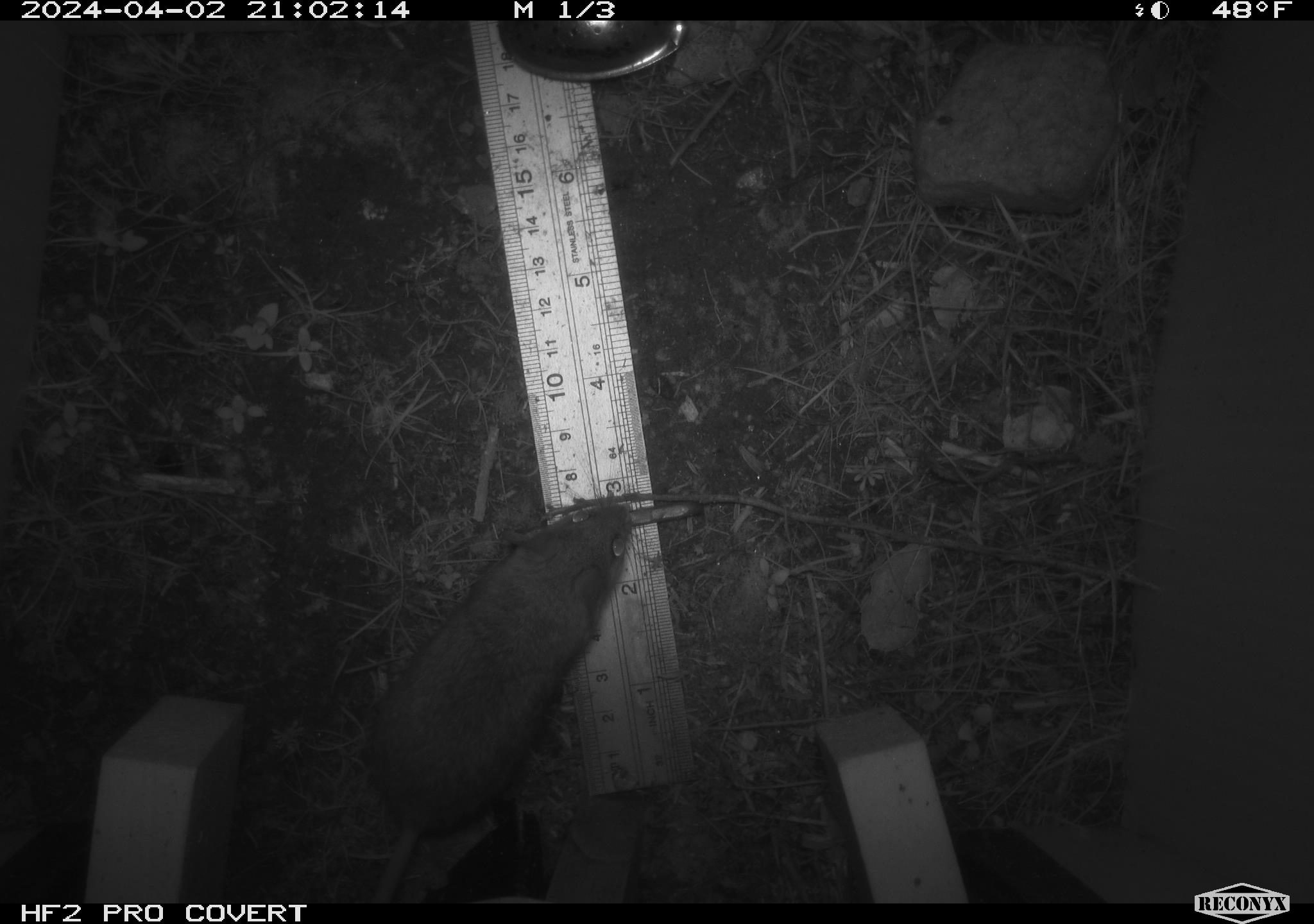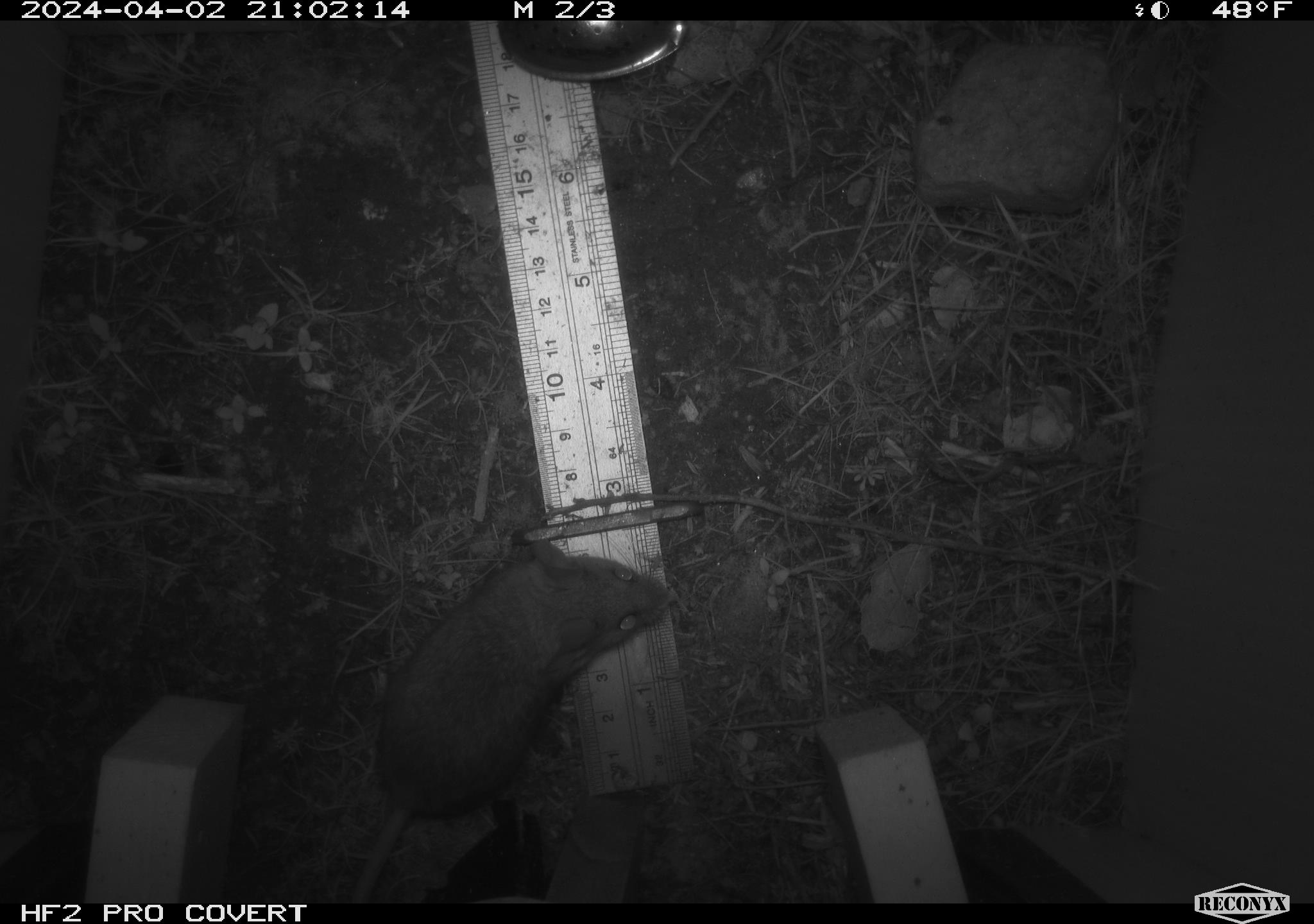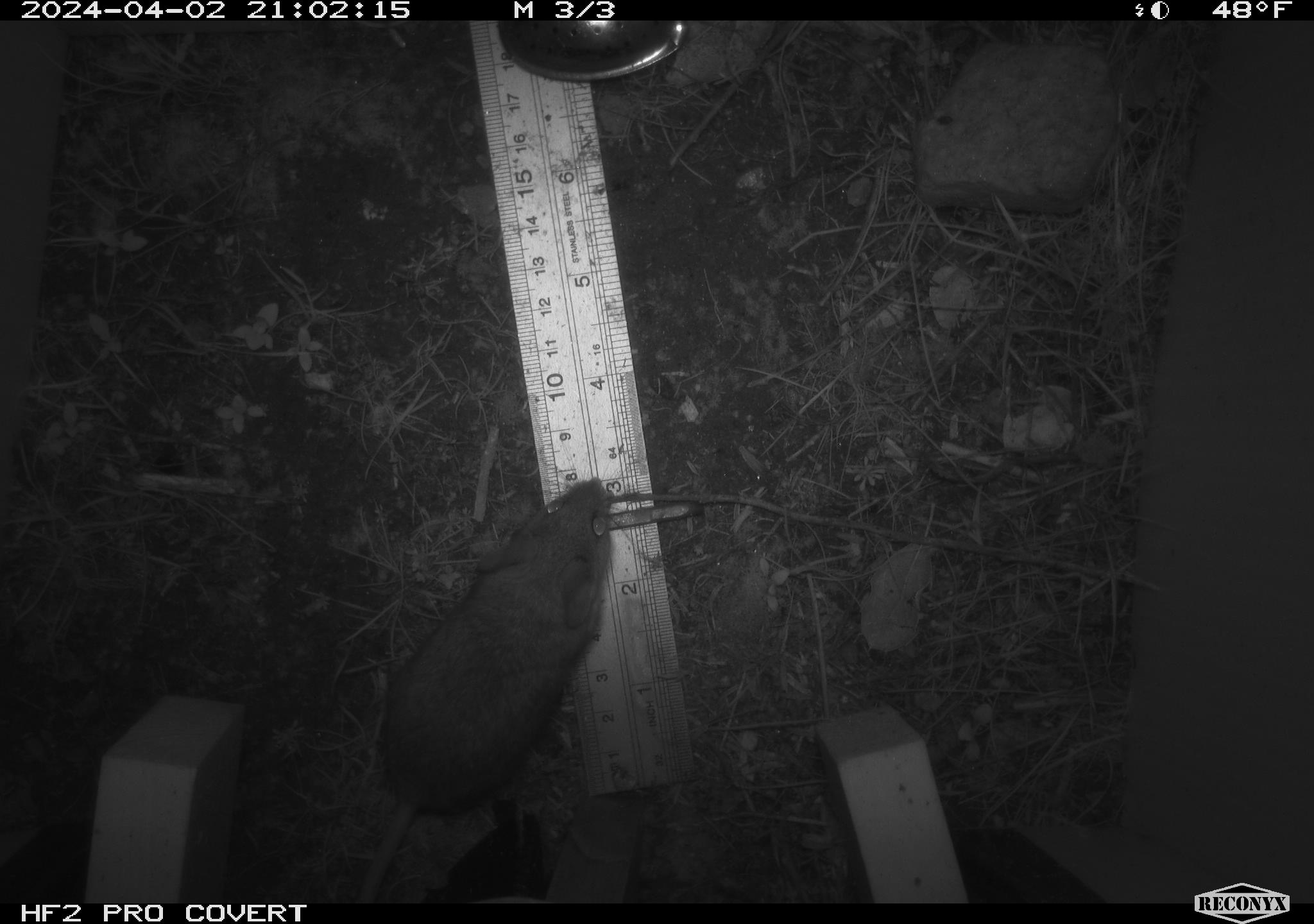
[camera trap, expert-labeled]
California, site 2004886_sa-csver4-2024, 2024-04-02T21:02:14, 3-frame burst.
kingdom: Animalia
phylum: Chordata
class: Mammalia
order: Rodentia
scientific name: Rodentia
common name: mouse species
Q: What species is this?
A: Mouse species (Rodentia).